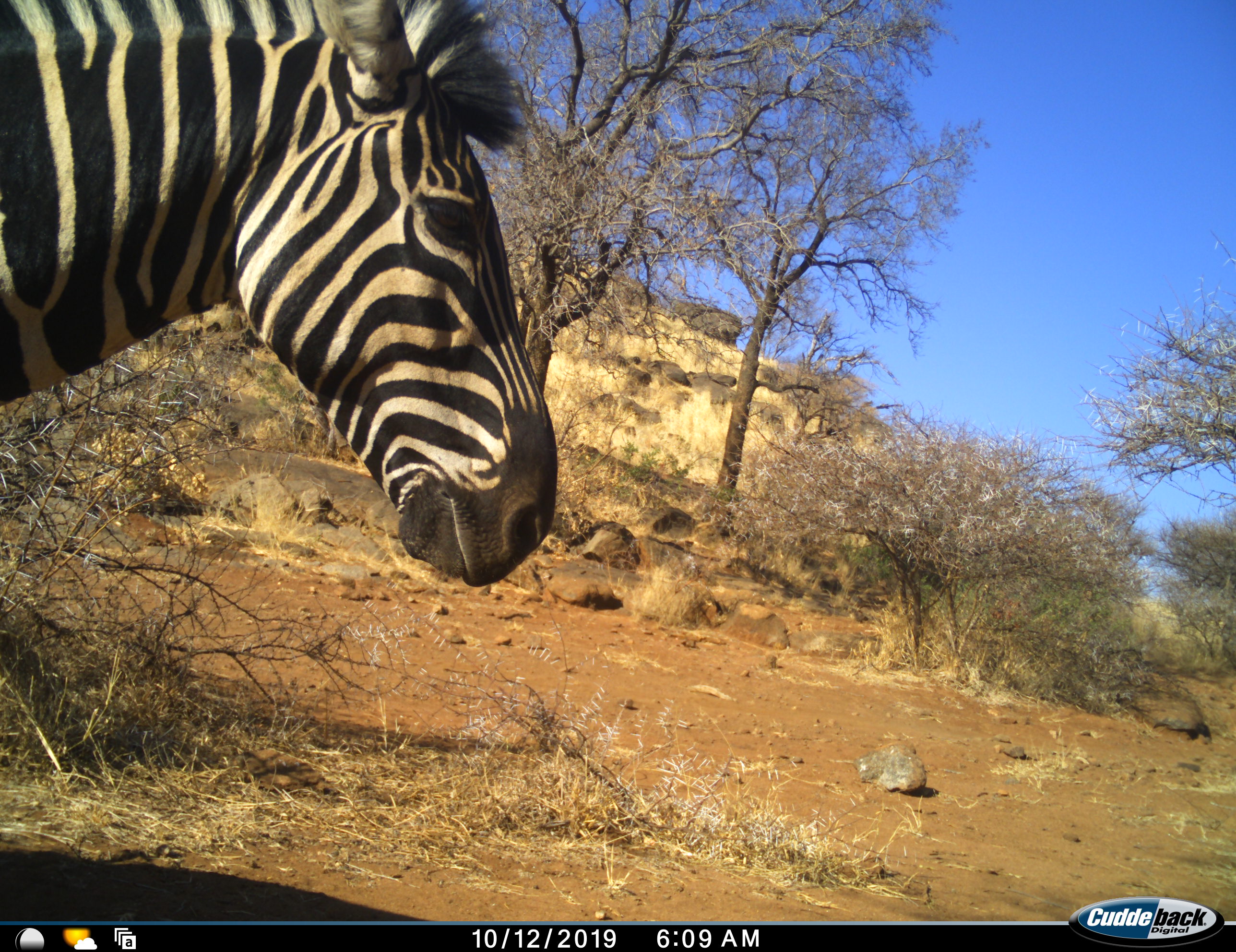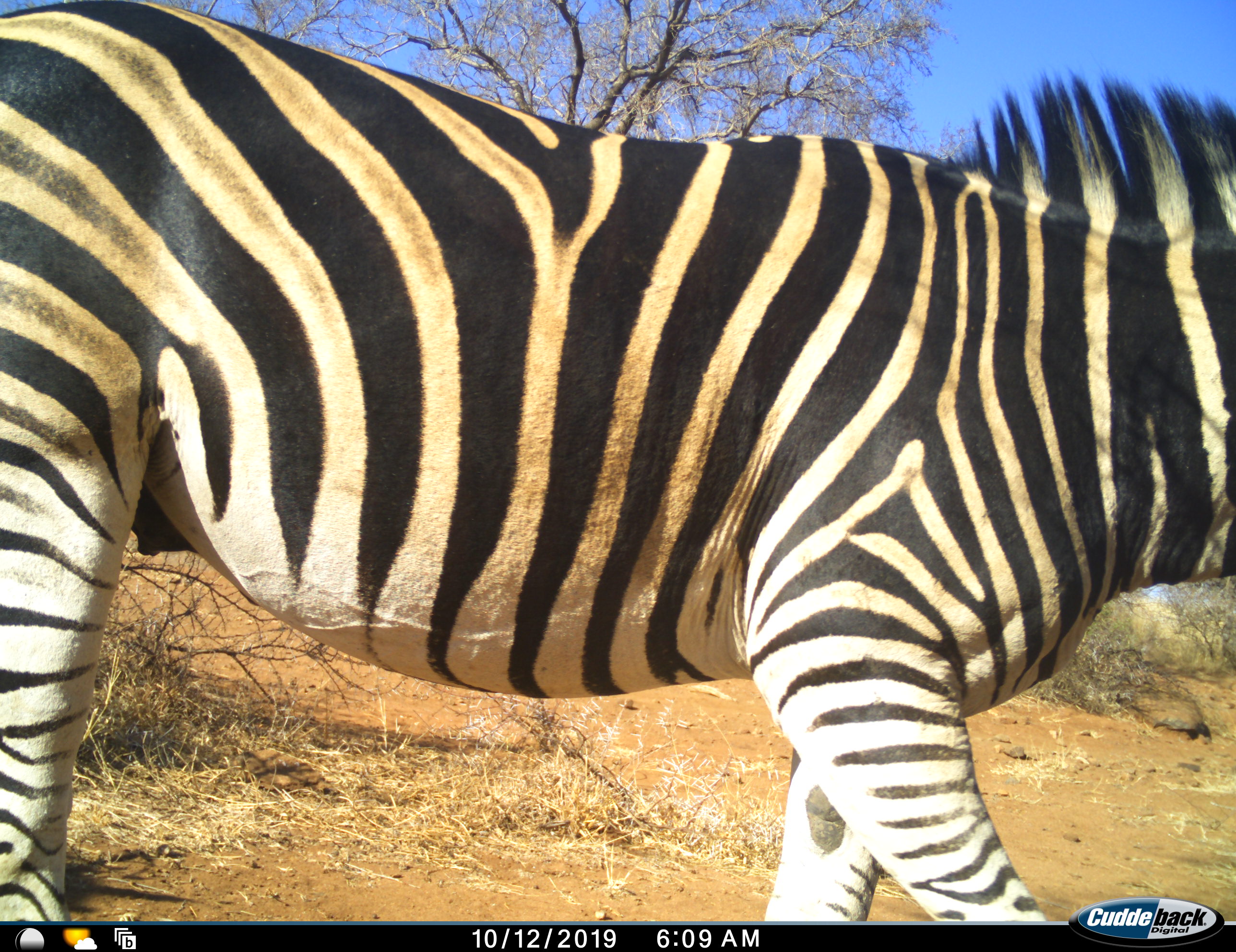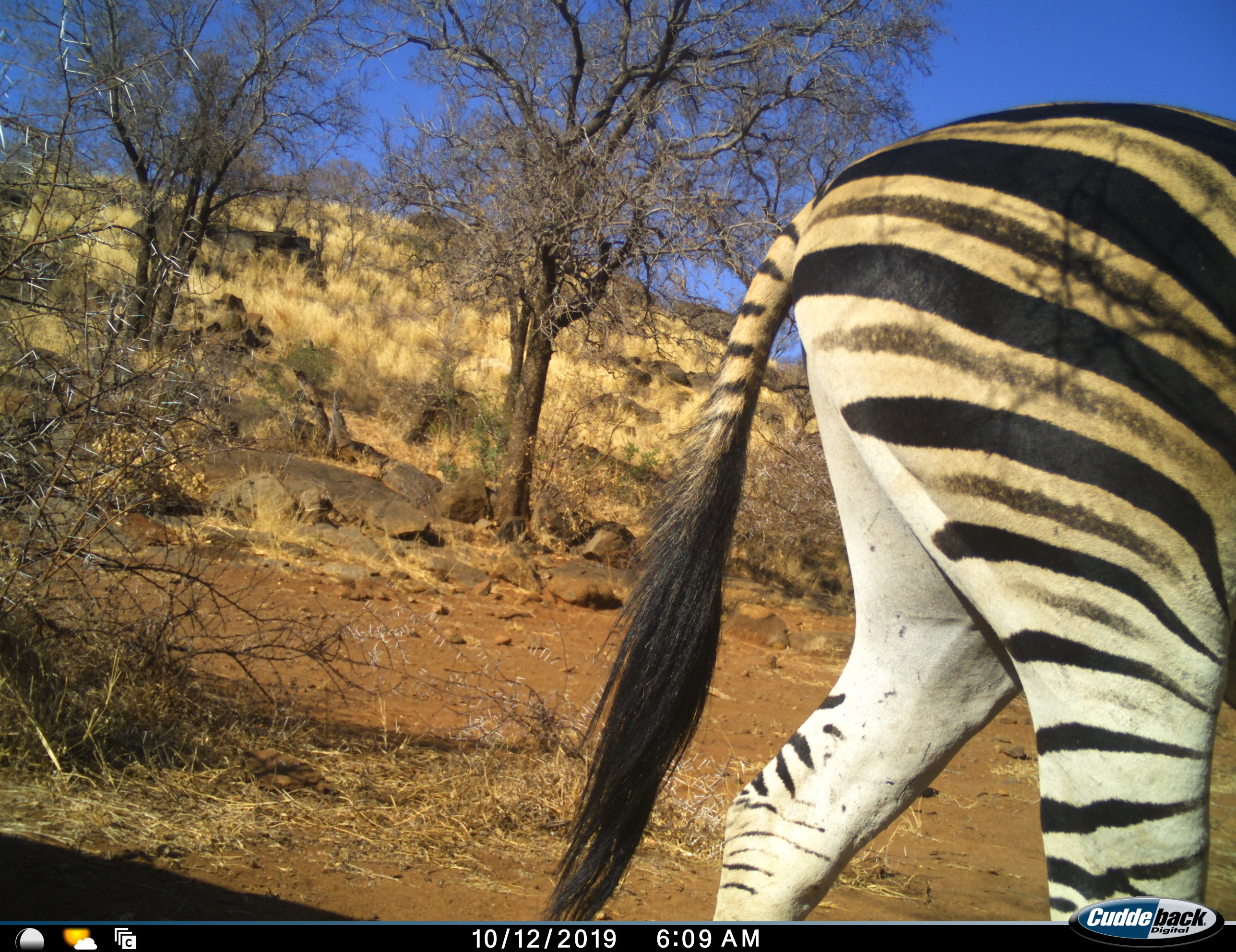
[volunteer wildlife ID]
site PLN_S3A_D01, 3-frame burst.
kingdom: Animalia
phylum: Chordata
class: Mammalia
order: Perissodactyla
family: Equidae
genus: Equus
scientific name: Equus quagga burchellii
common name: burchell's zebra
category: zebraburchells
Zebraburchells (burchell's zebra) (Equus quagga burchellii), count 1. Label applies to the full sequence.